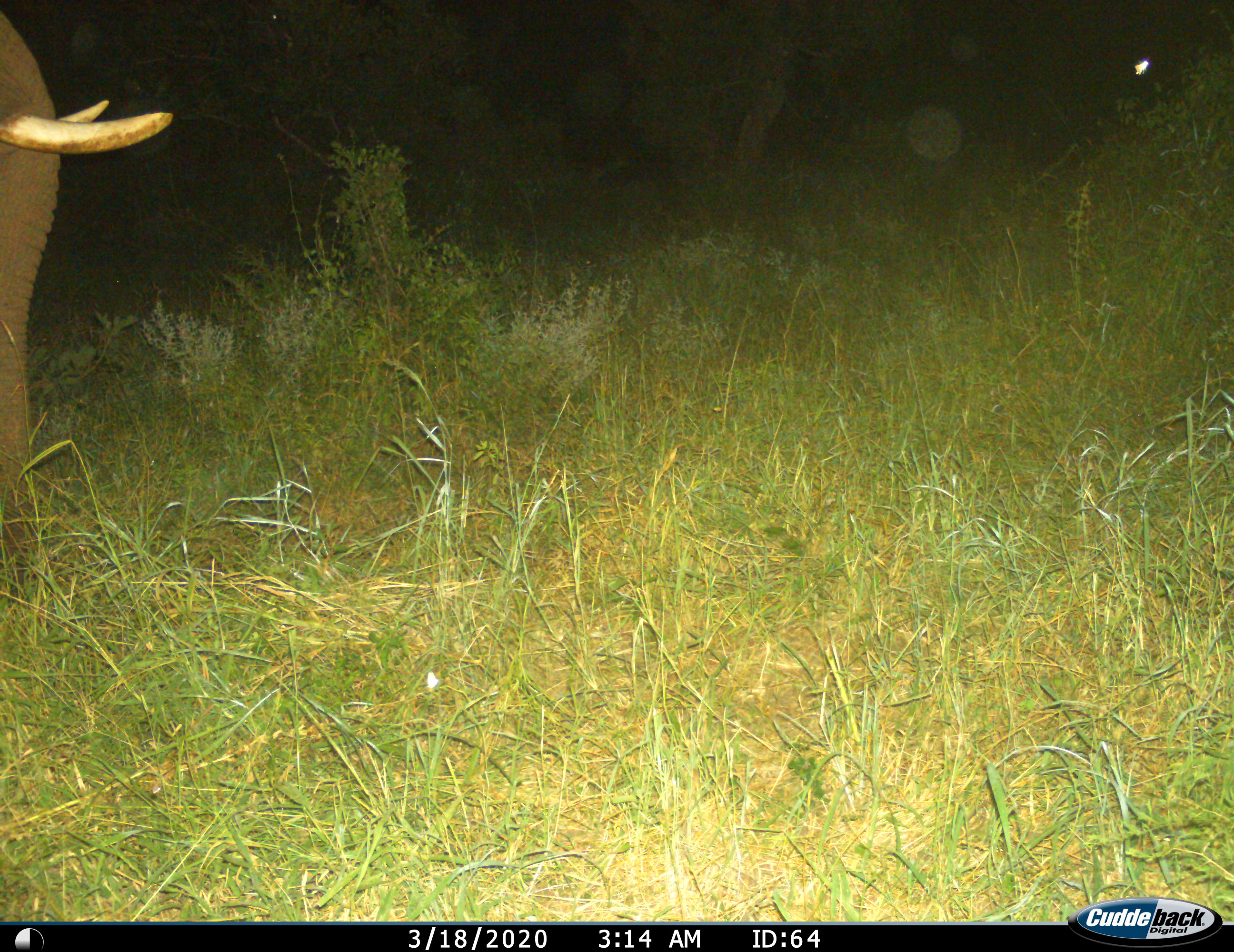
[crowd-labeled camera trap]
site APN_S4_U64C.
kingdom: Animalia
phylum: Chordata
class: Mammalia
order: Proboscidea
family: Elephantidae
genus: Loxodonta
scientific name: Loxodonta africana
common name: african bush elephant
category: elephant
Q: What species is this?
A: Elephant (african bush elephant) (Loxodonta africana).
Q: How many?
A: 1.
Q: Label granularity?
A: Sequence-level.